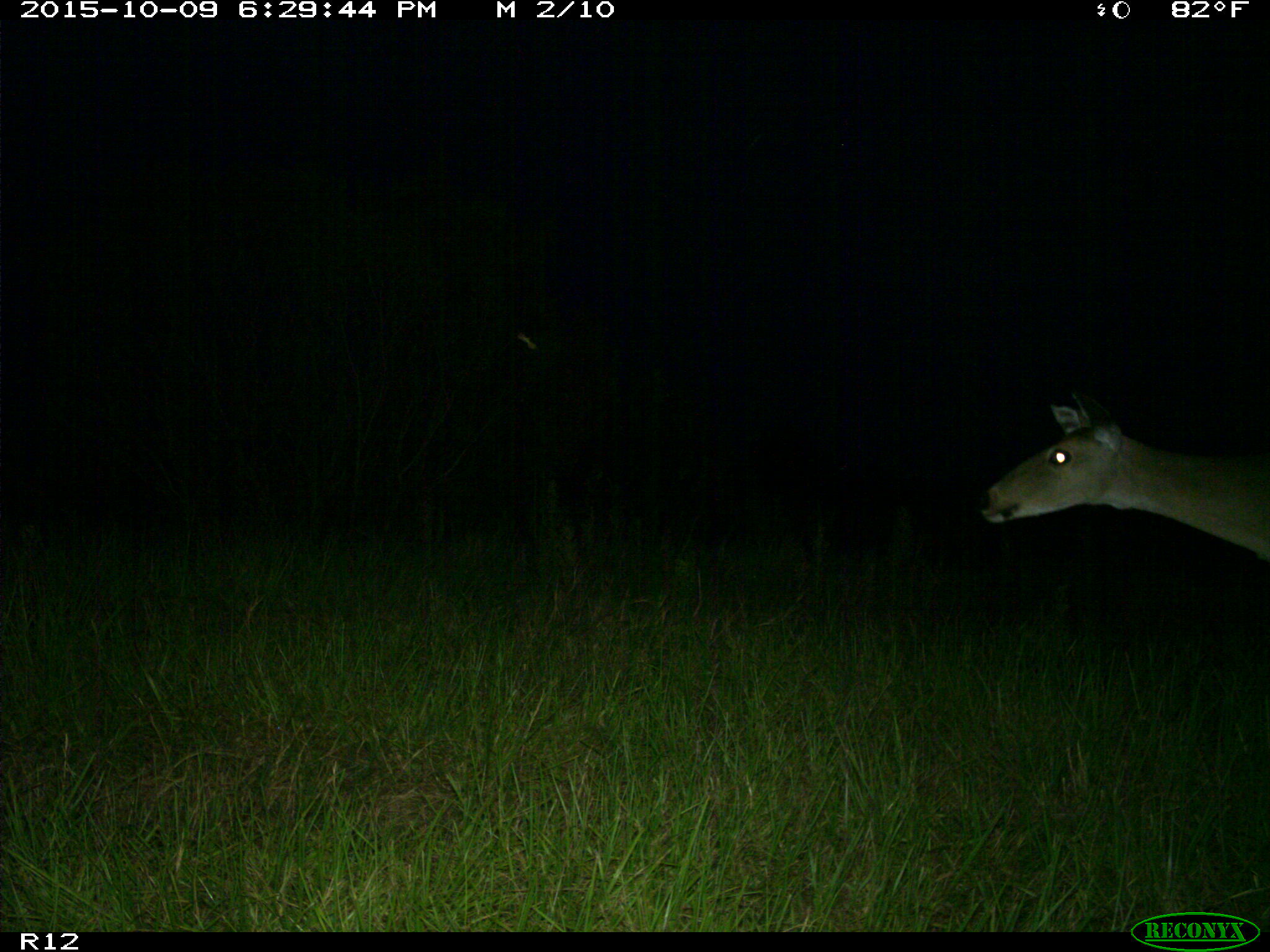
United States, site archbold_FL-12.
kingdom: Animalia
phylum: Chordata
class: Mammalia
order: Artiodactyla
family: Cervidae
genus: Odocoileus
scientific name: Odocoileus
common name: deer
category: unidentified deer